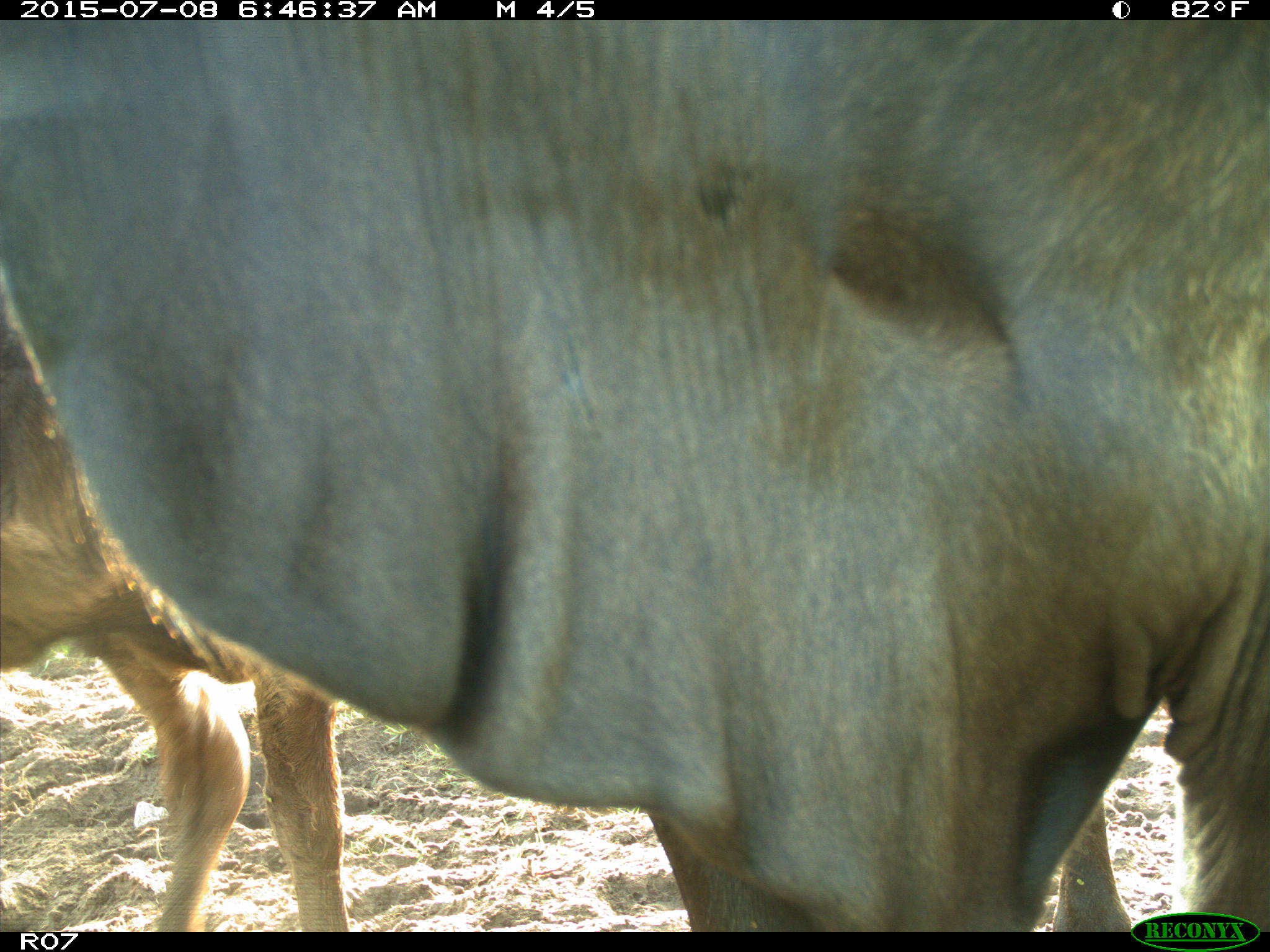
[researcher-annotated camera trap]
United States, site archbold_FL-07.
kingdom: Animalia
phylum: Chordata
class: Mammalia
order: Artiodactyla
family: Bovidae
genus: Bos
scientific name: Bos taurus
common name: domestic cow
Bos taurus (domestic cow).